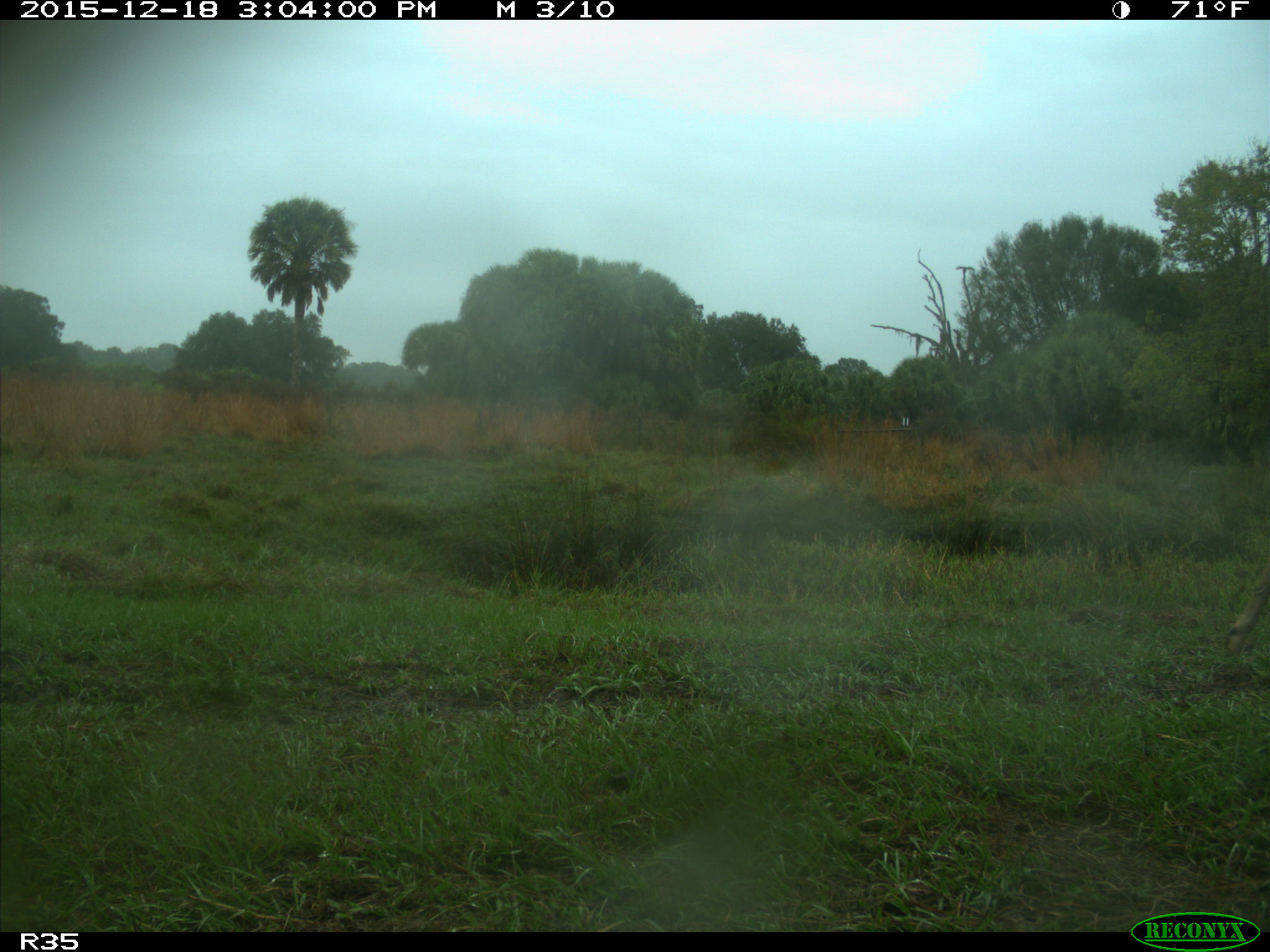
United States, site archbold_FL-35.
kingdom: Animalia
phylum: Chordata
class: Mammalia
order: Artiodactyla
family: Cervidae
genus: Odocoileus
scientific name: Odocoileus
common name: deer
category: unidentified deer